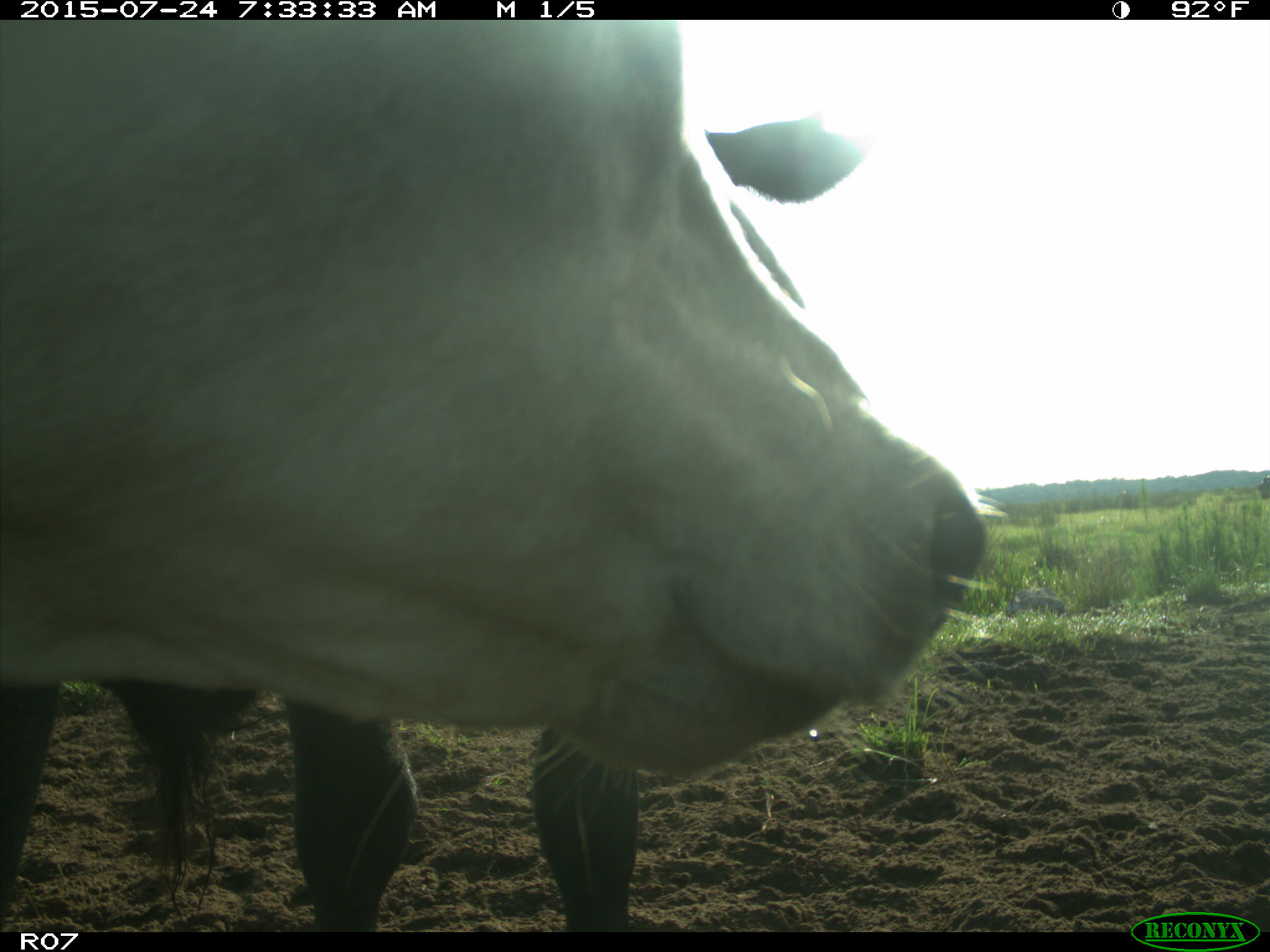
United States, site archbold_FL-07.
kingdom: Animalia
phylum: Chordata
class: Mammalia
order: Artiodactyla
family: Bovidae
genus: Bos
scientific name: Bos taurus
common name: domestic cow